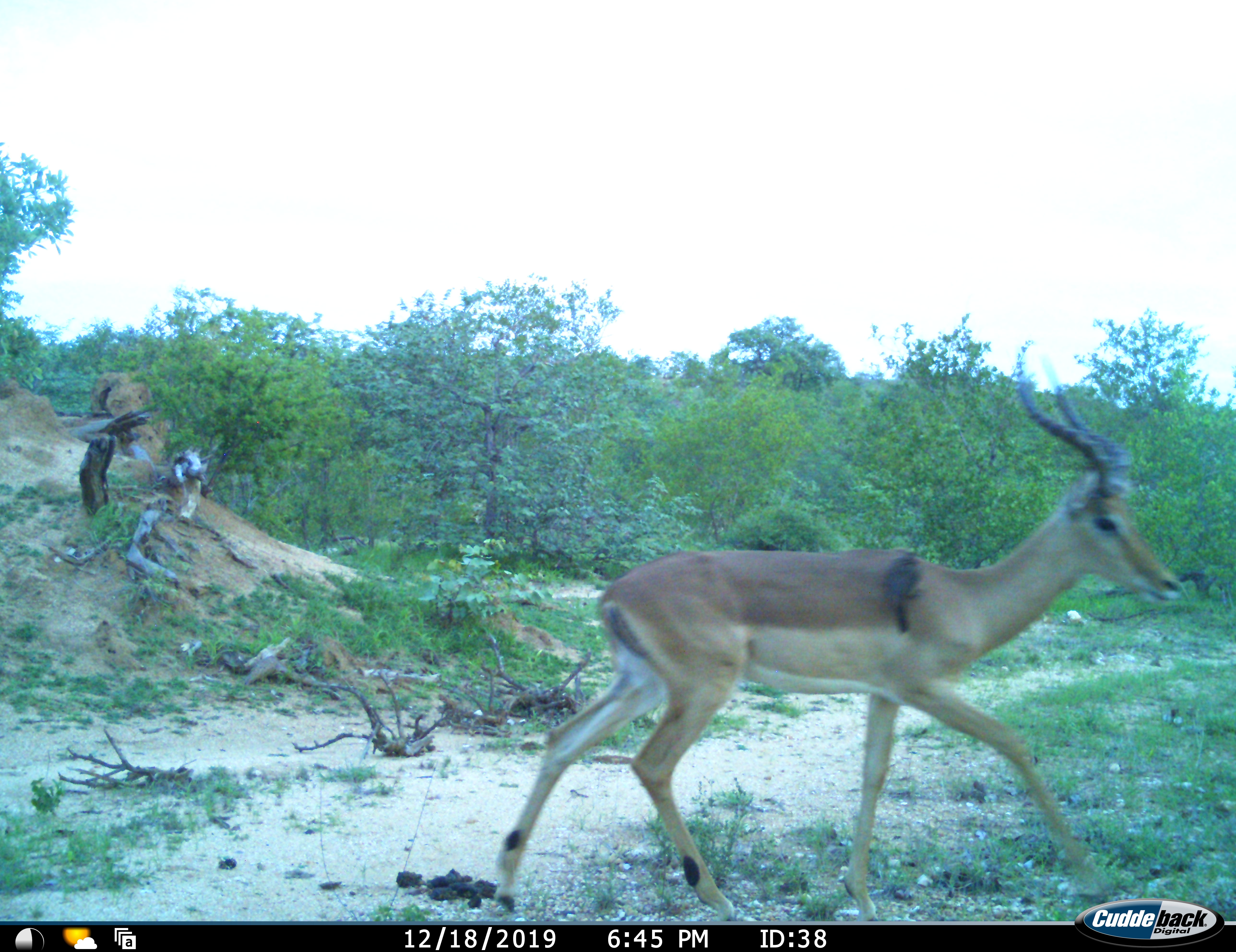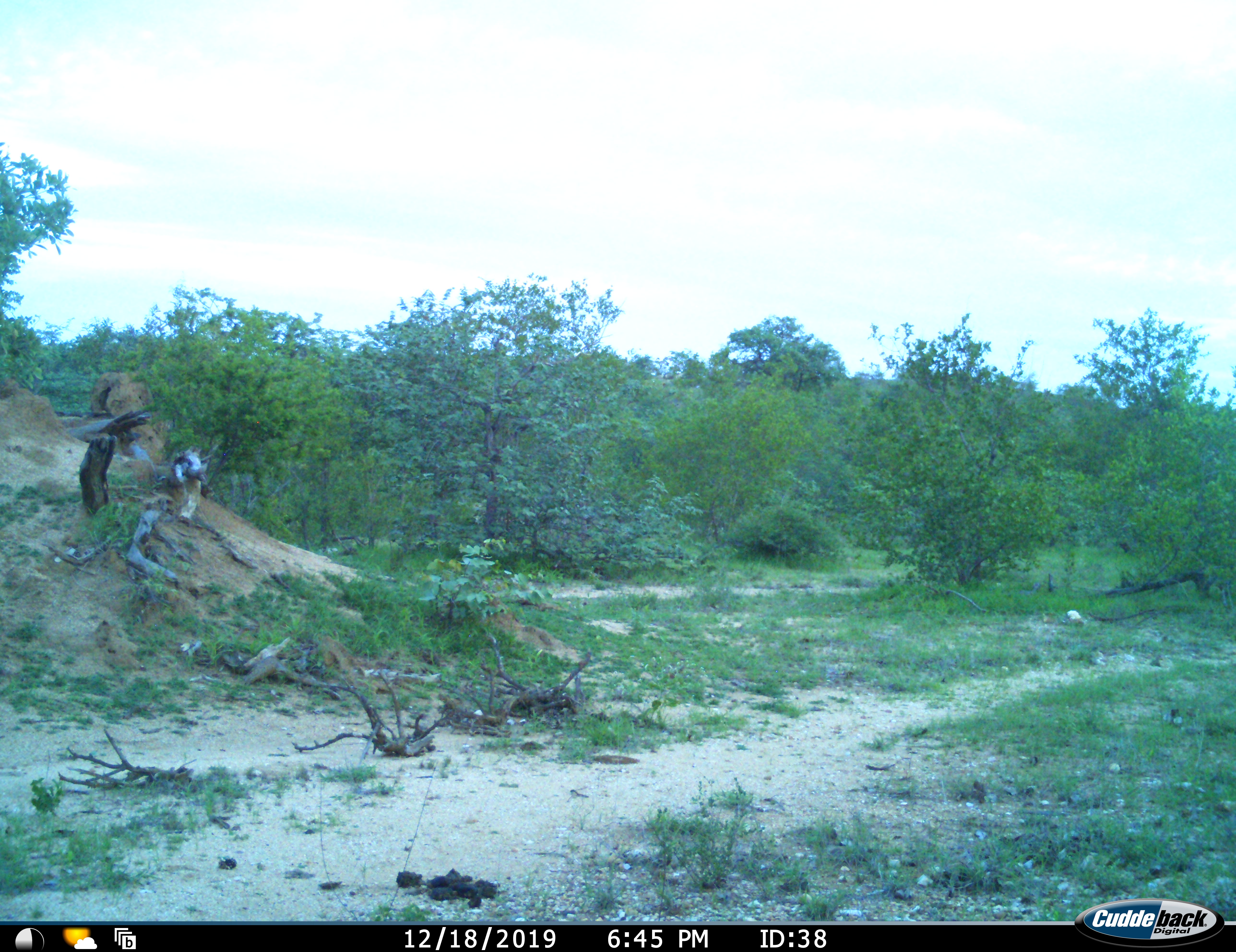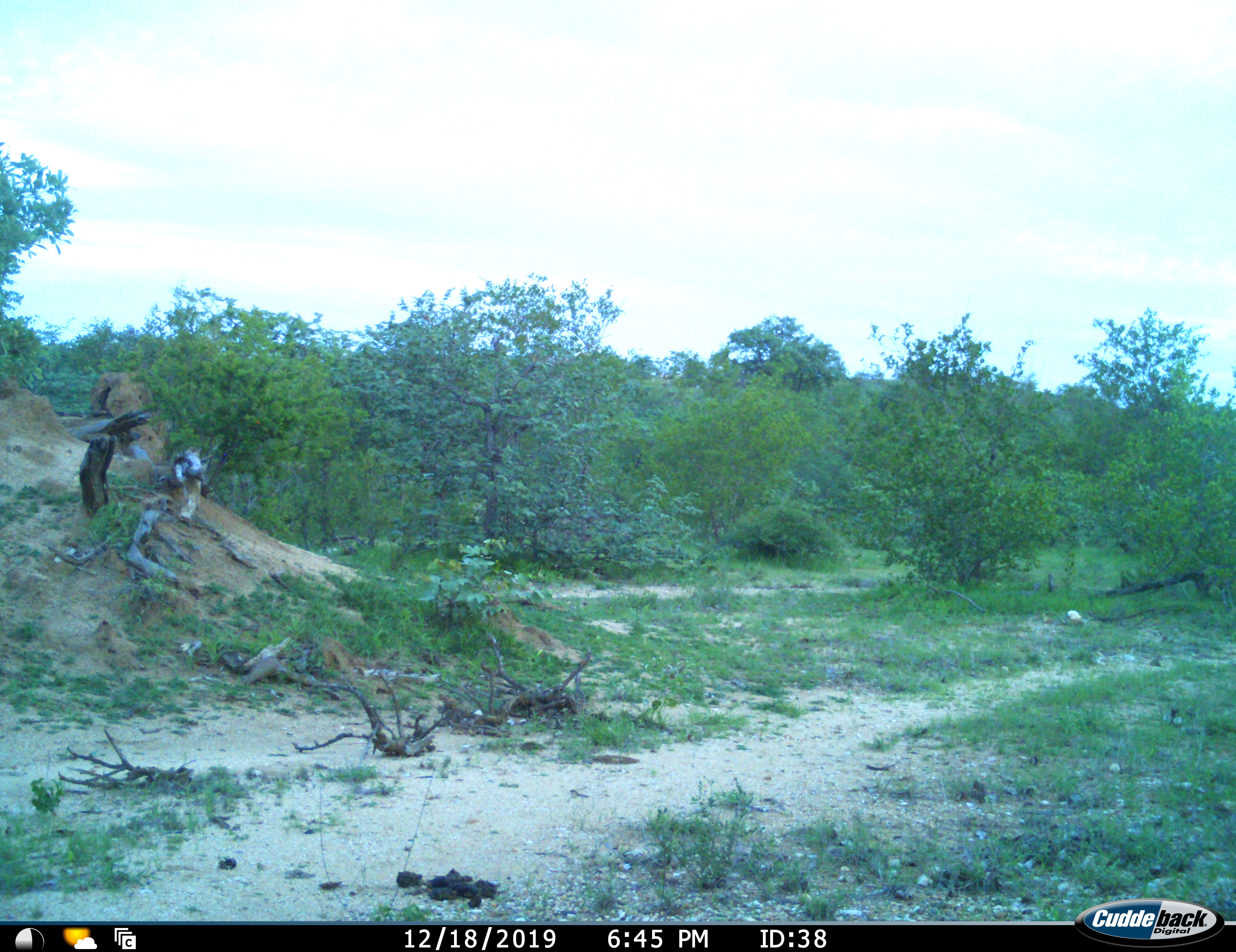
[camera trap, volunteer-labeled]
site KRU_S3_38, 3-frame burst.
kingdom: Animalia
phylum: Chordata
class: Mammalia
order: Artiodactyla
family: Bovidae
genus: Aepyceros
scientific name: Aepyceros melampus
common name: impala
Impala (Aepyceros melampus), count 1. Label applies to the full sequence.